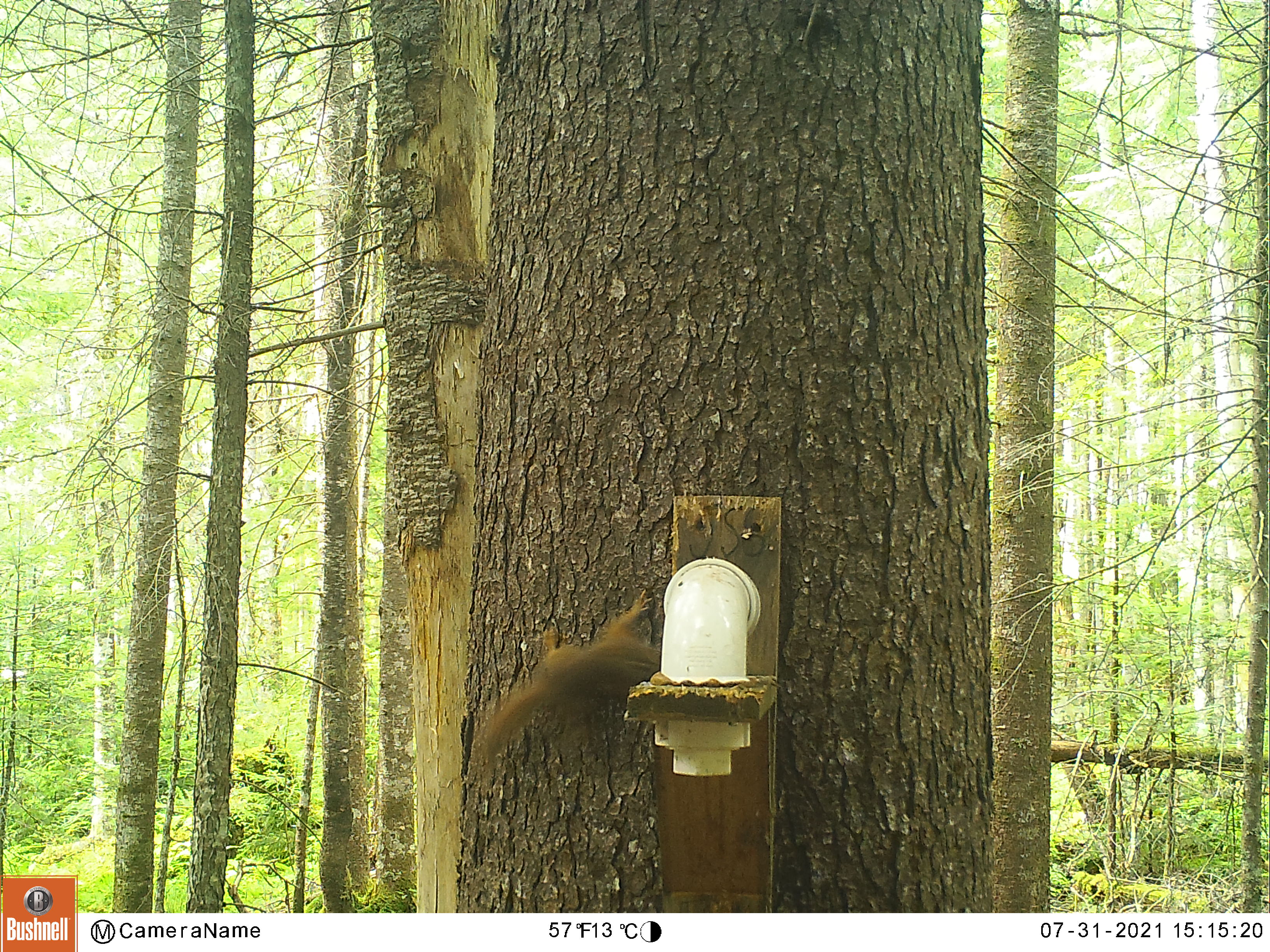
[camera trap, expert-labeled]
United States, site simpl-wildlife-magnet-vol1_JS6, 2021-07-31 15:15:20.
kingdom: Animalia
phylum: Chordata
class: Mammalia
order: Rodentia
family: Sciuridae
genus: Tamiasciurus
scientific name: Tamiasciurus hudsonicus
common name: red squirrel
Red squirrel (Tamiasciurus hudsonicus).